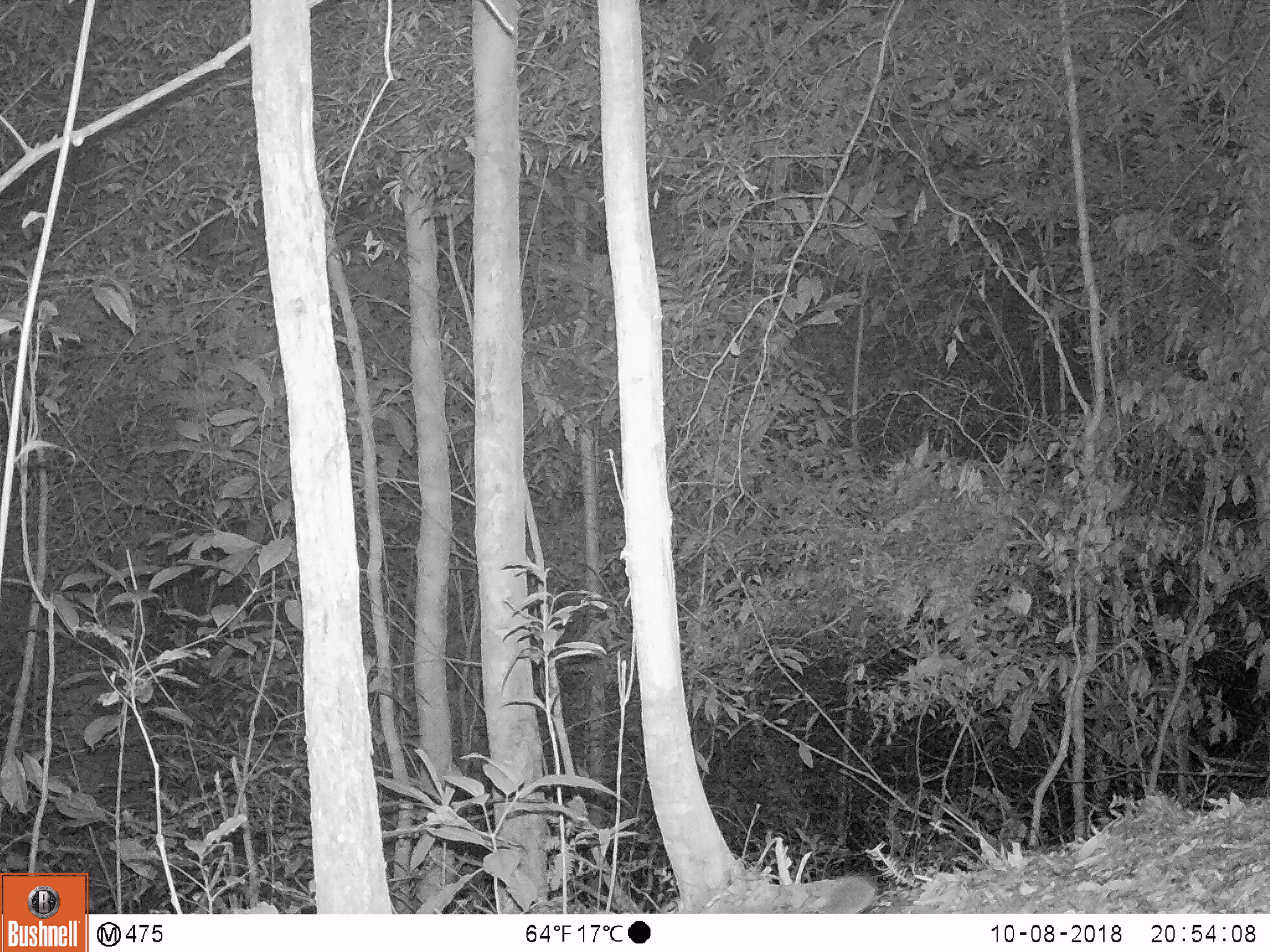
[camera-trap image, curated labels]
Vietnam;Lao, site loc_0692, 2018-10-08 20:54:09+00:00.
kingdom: Animalia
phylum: Chordata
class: Mammalia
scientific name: Mammalia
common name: mammal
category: unidentified small mammal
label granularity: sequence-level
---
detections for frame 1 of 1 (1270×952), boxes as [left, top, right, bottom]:
unidentified small mammal: [705, 872, 877, 913]